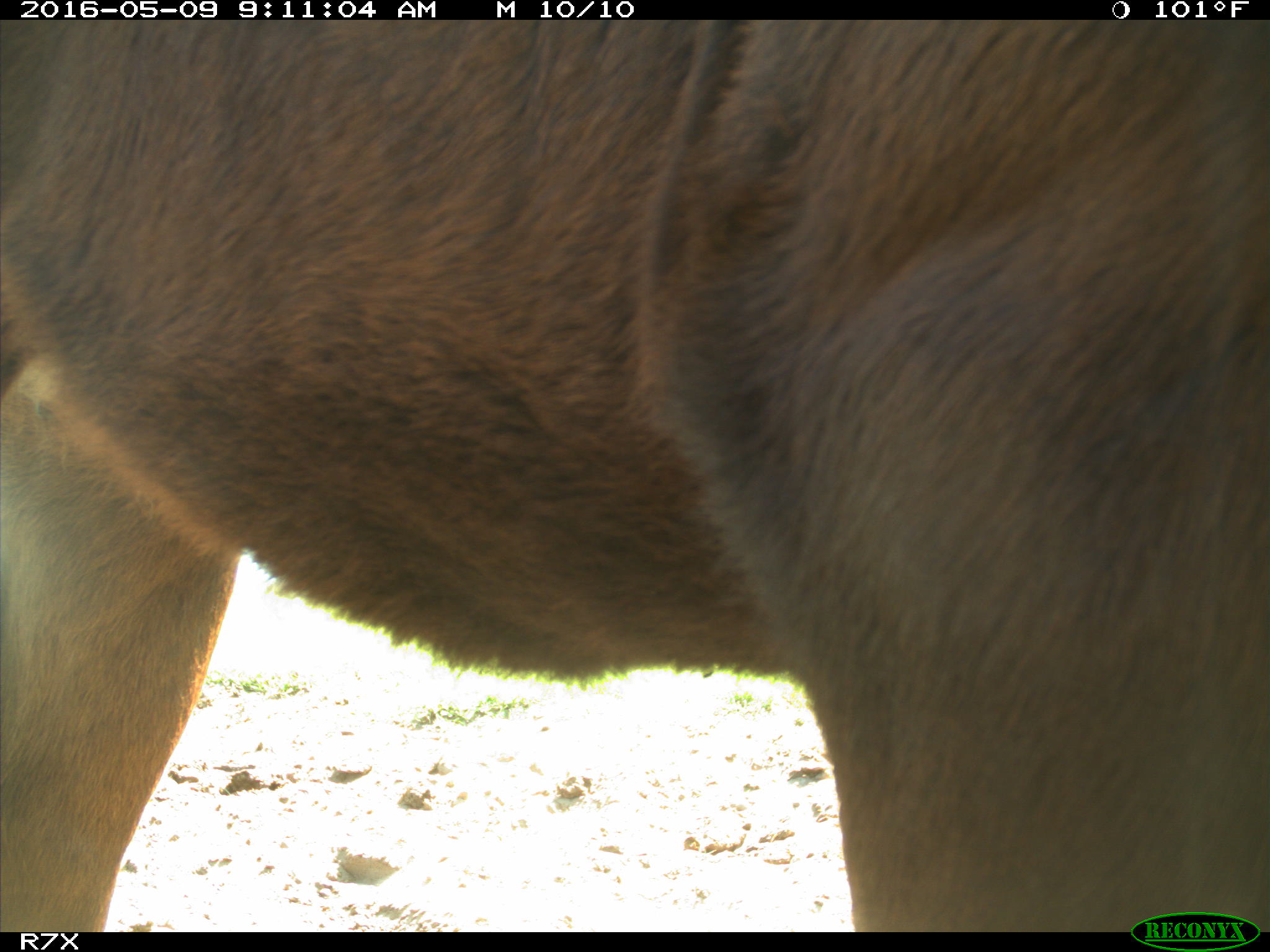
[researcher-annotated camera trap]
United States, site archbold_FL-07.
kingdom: Animalia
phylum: Chordata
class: Mammalia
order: Artiodactyla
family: Bovidae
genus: Bos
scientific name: Bos taurus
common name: domestic cow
Bos taurus (domestic cow).